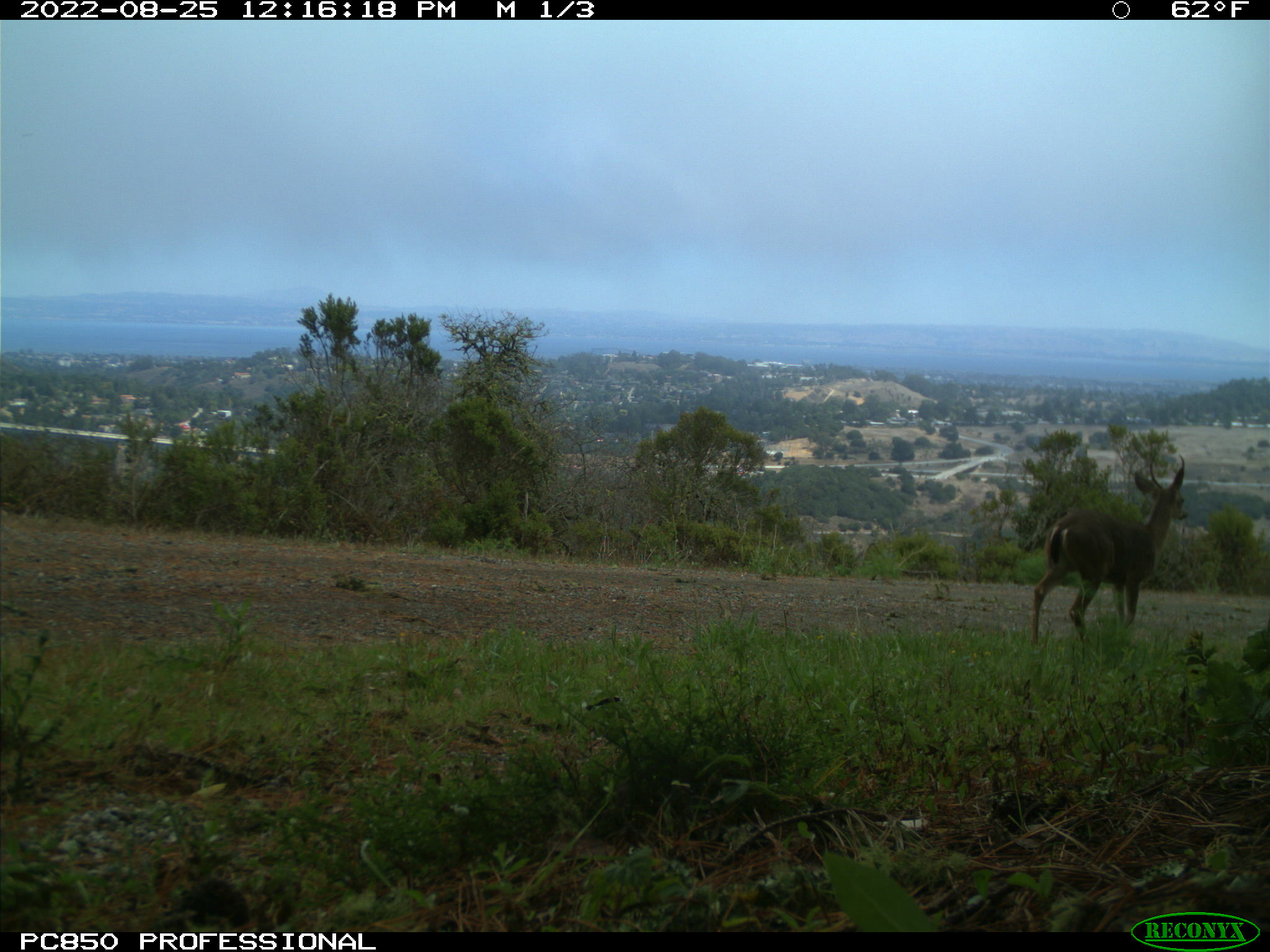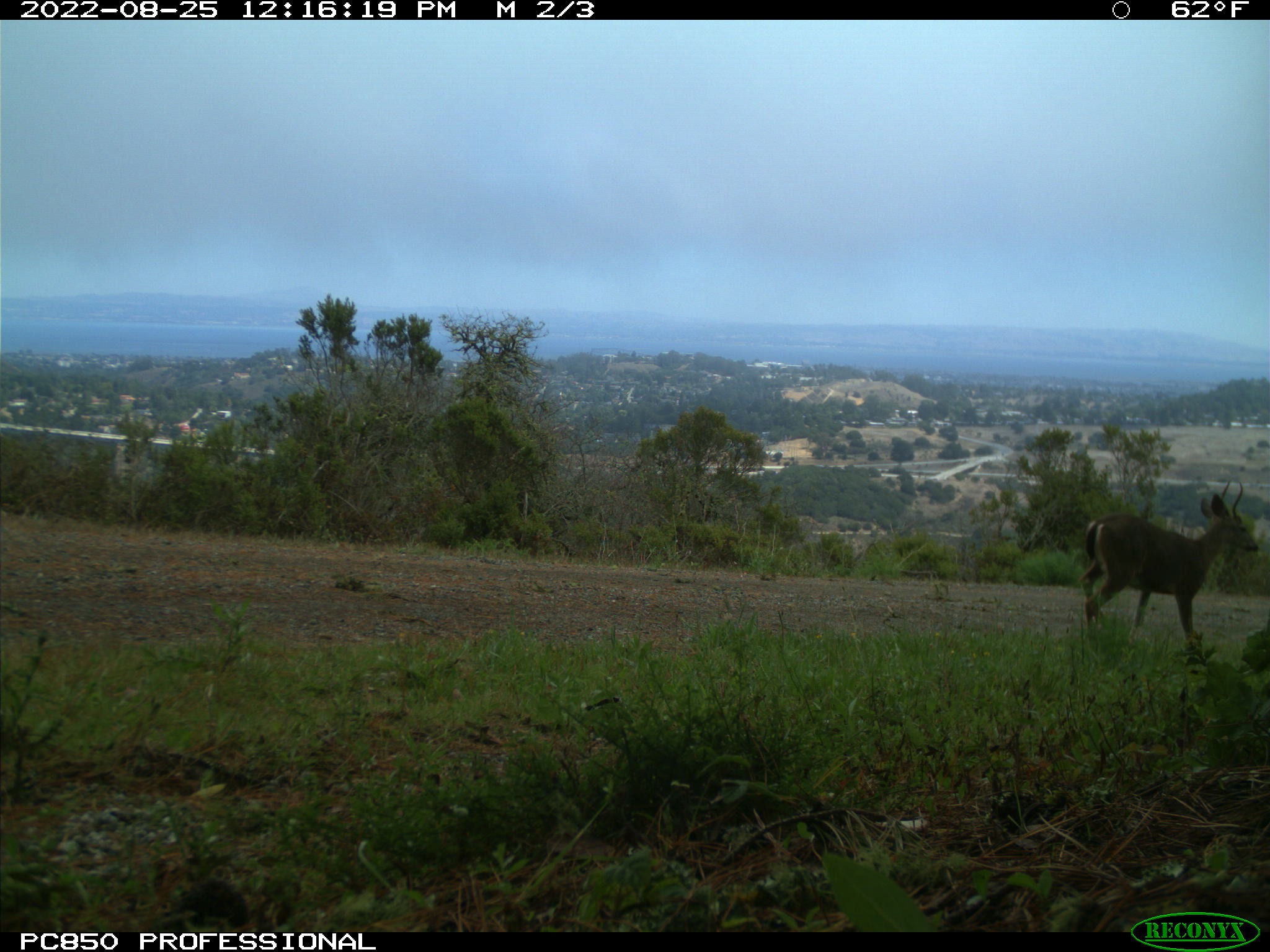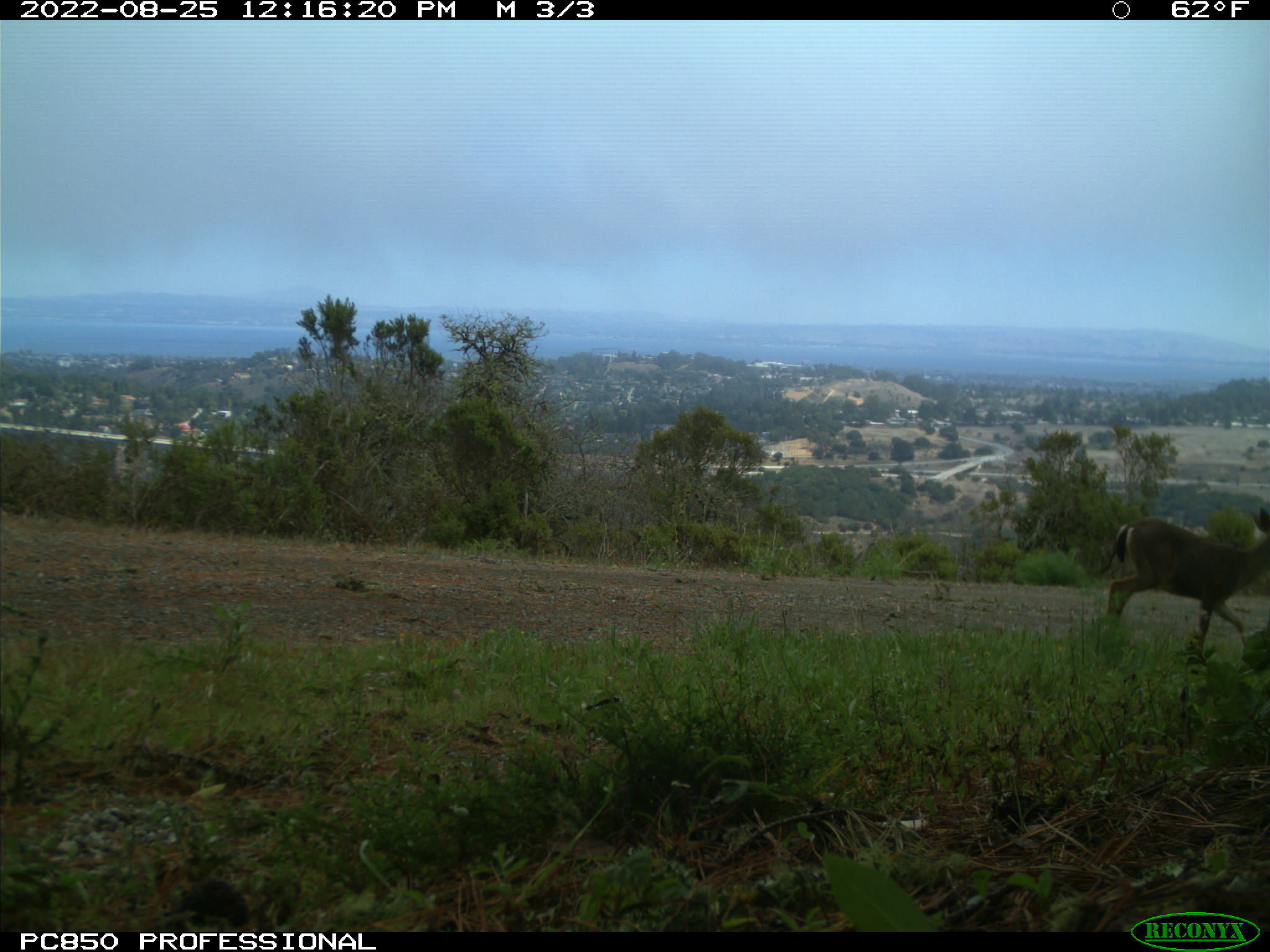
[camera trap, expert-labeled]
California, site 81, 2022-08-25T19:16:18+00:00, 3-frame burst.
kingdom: Animalia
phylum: Chordata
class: Mammalia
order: Artiodactyla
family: Cervidae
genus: Odocoileus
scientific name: Odocoileus hemionus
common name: mule deer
Mule deer (Odocoileus hemionus).